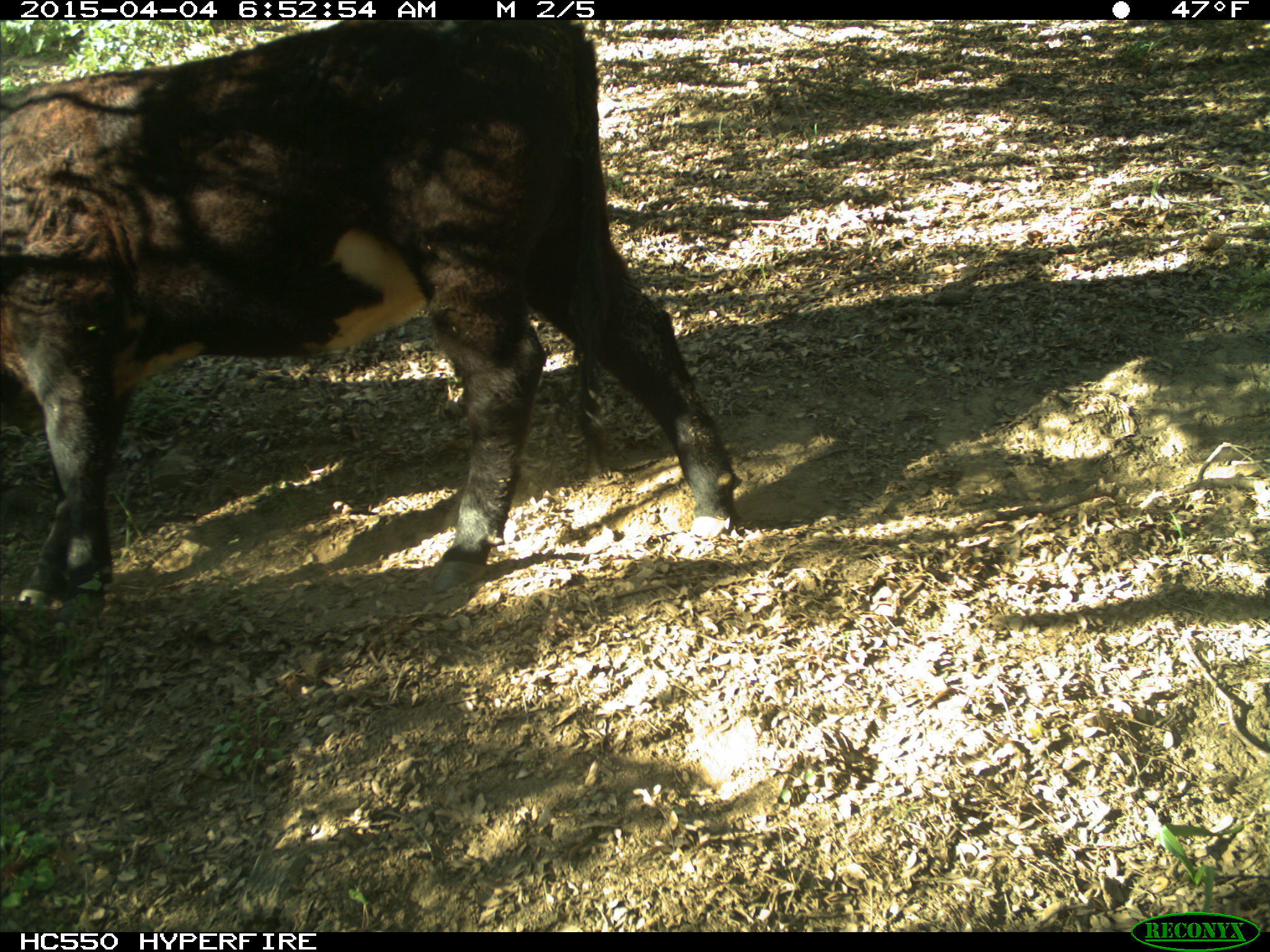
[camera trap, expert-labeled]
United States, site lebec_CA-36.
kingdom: Animalia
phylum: Chordata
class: Mammalia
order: Artiodactyla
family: Bovidae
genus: Bos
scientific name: Bos taurus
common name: domestic cow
Bos taurus (domestic cow).